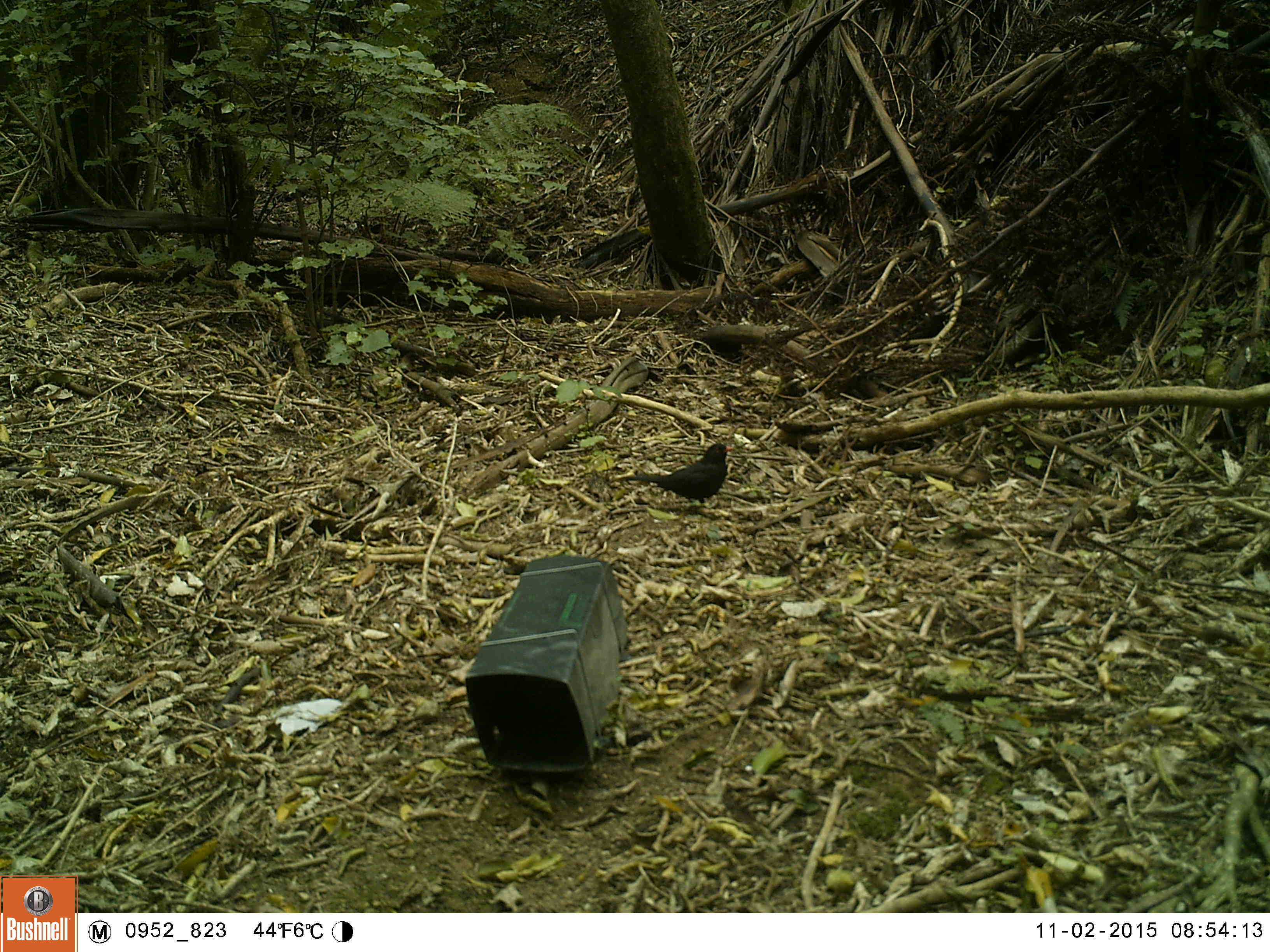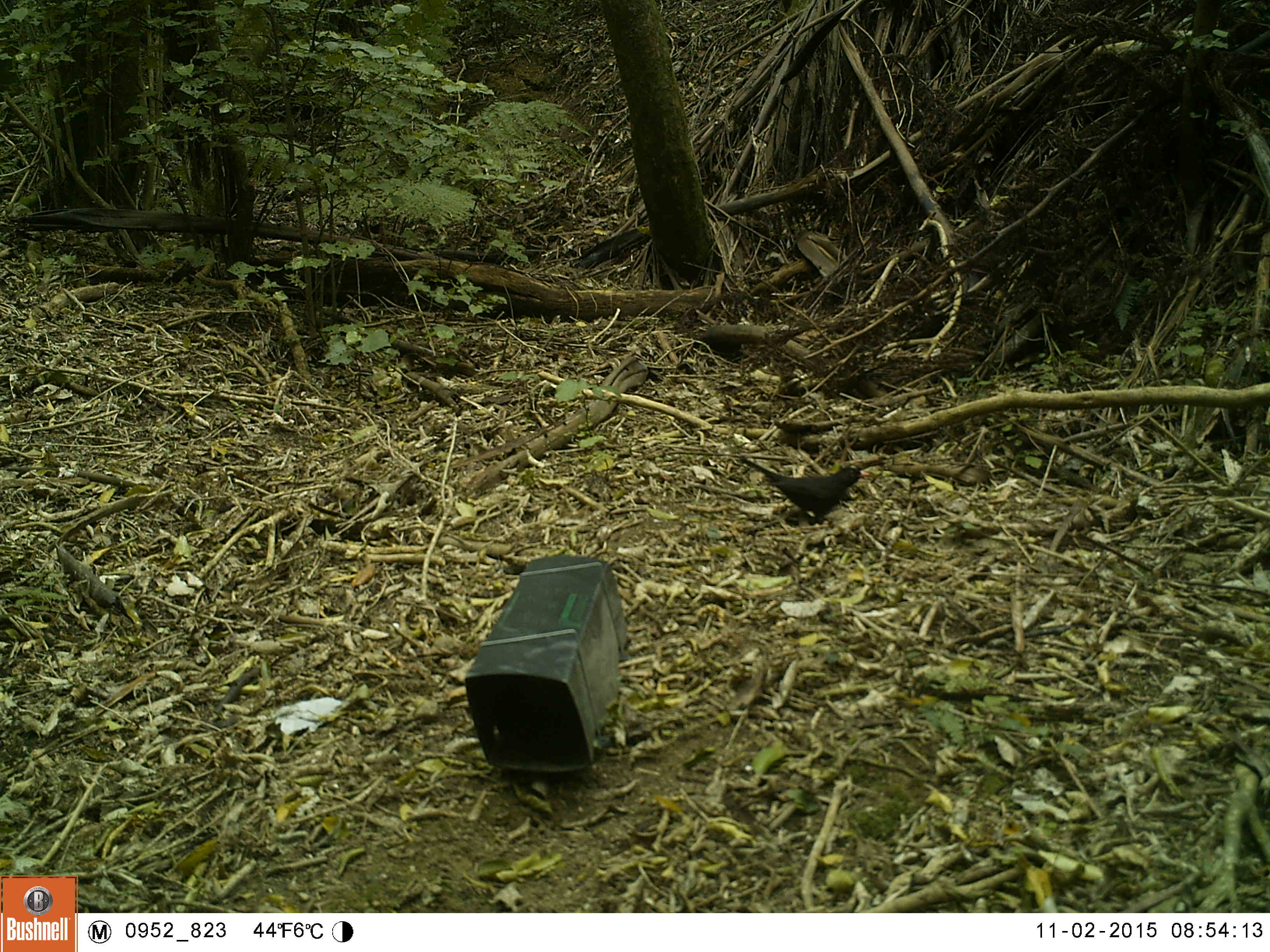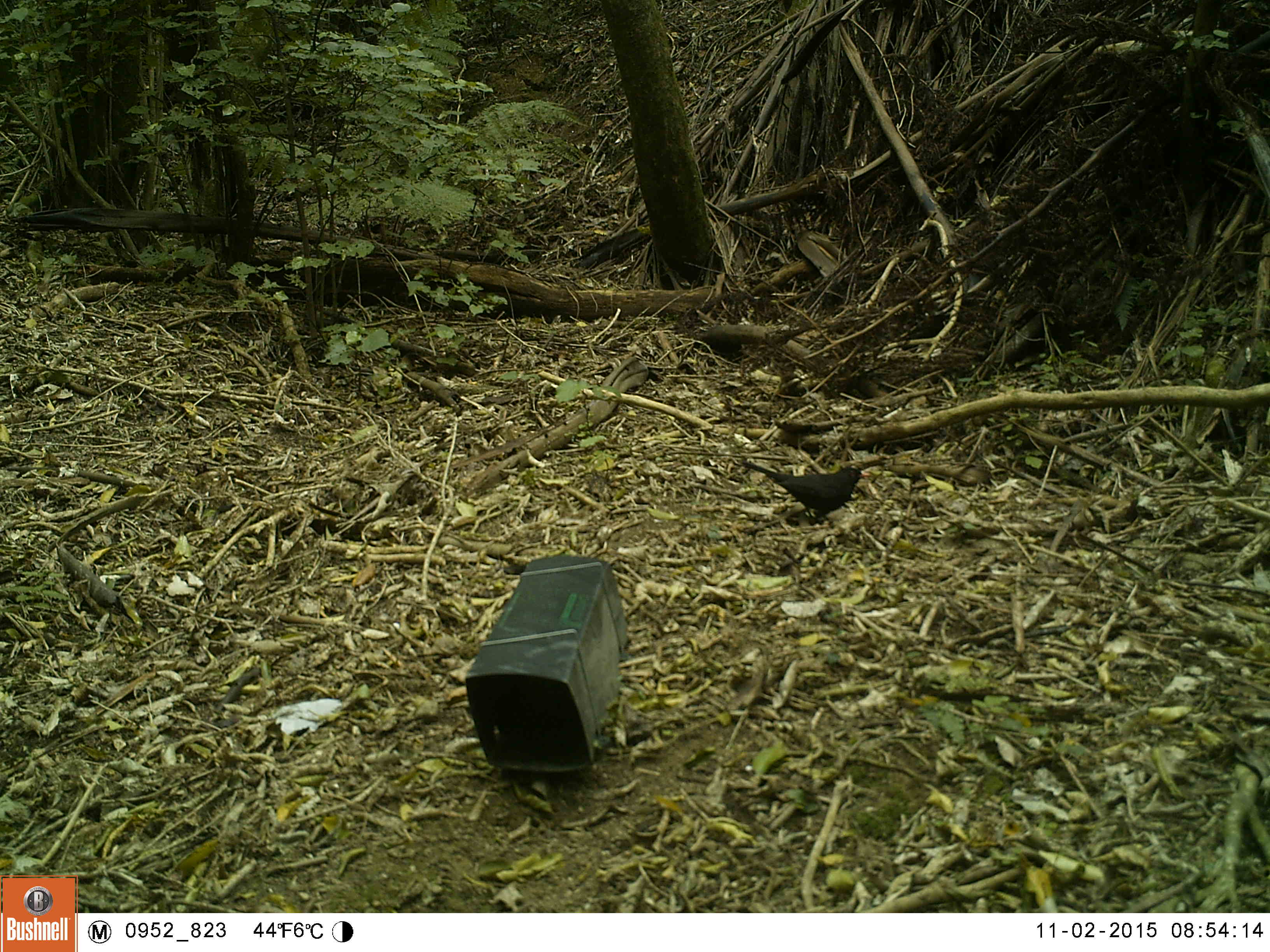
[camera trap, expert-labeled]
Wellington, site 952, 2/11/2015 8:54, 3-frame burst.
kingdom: Animalia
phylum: Chordata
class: Aves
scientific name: Aves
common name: bird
Bird (Aves).